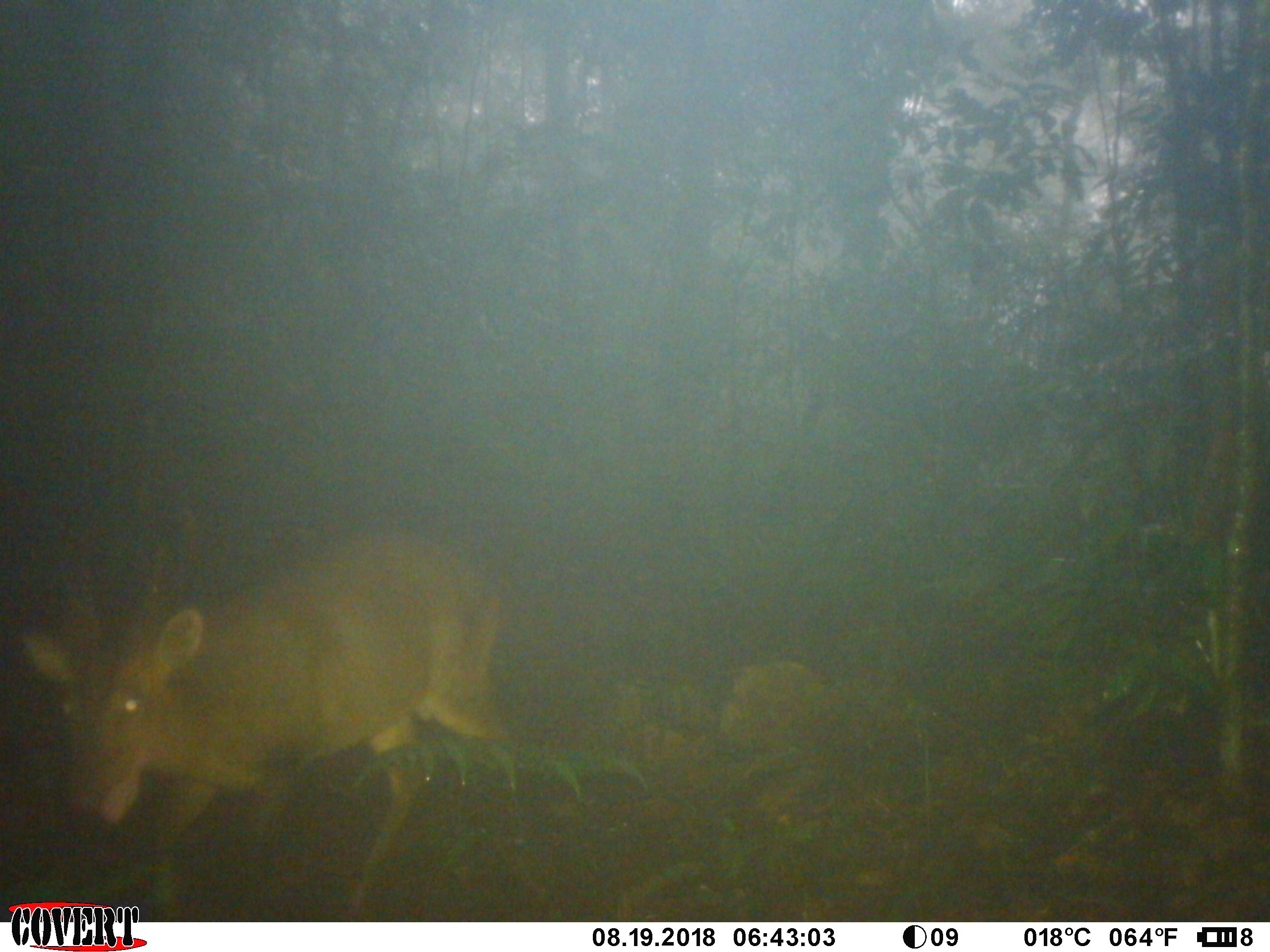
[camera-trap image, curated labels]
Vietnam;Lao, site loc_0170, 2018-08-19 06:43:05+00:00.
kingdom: Animalia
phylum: Chordata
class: Mammalia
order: Artiodactyla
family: Cervidae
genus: Muntiacus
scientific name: Muntiacus vuquangensis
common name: large-antlered muntjac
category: large antlered muntjac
Large antlered muntjac (large-antlered muntjac) (Muntiacus vuquangensis). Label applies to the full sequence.